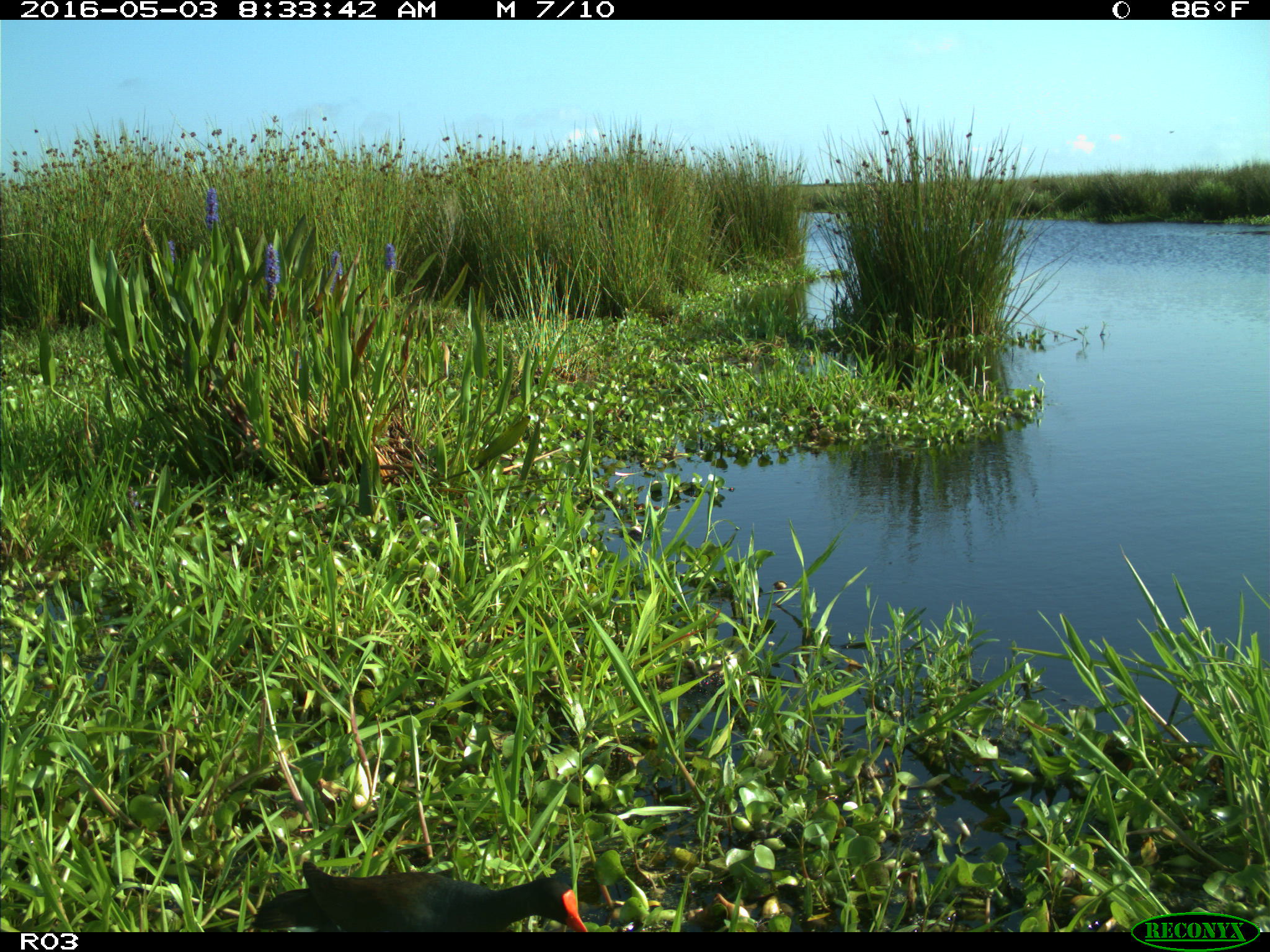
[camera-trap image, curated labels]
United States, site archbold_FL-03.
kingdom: Animalia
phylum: Chordata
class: Aves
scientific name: Aves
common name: birds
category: unidentified bird